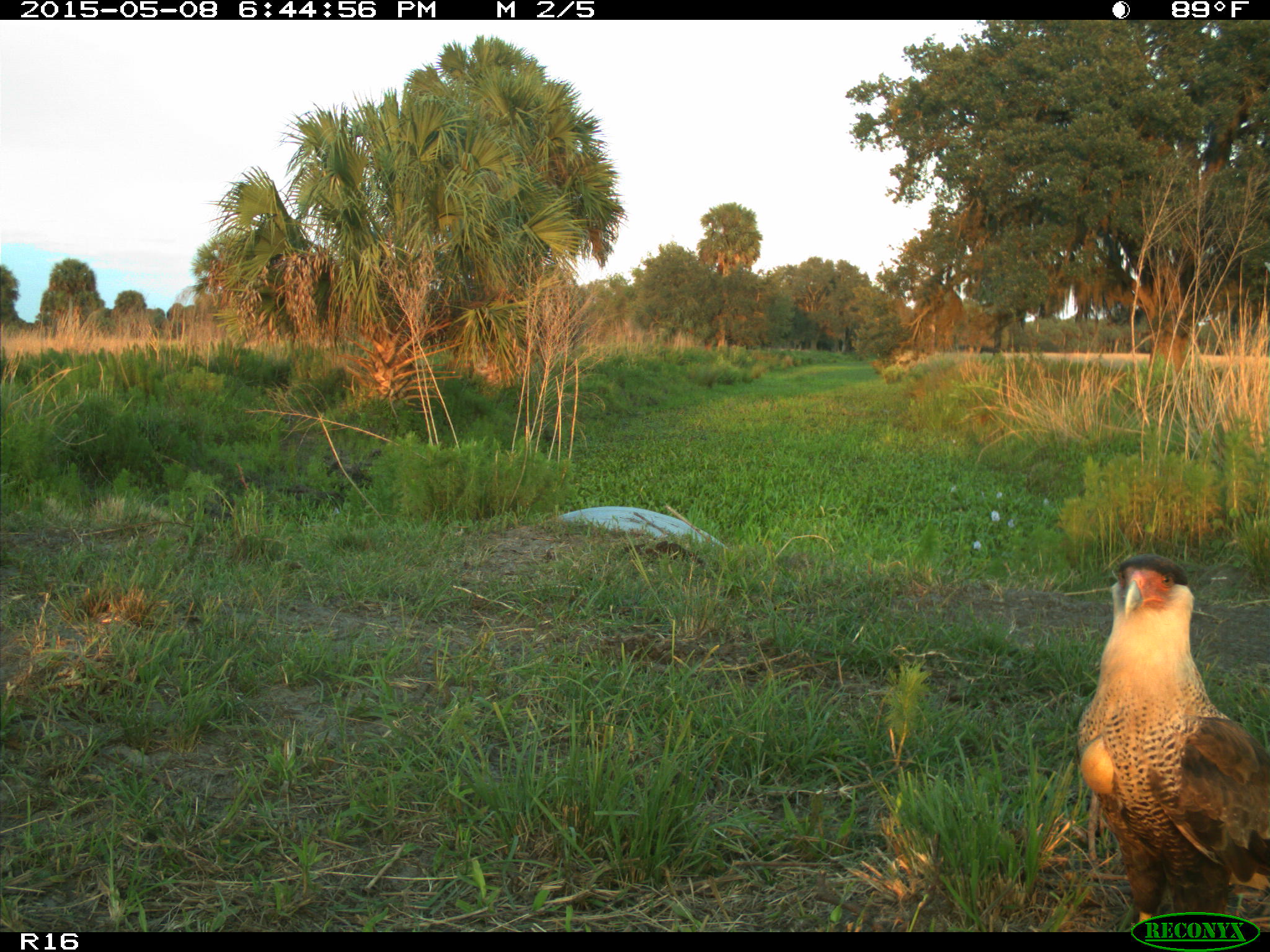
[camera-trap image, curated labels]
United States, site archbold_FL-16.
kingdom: Animalia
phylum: Chordata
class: Mammalia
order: Artiodactyla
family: Bovidae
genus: Bos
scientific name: Bos taurus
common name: domestic cow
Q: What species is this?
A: Bos taurus (domestic cow).